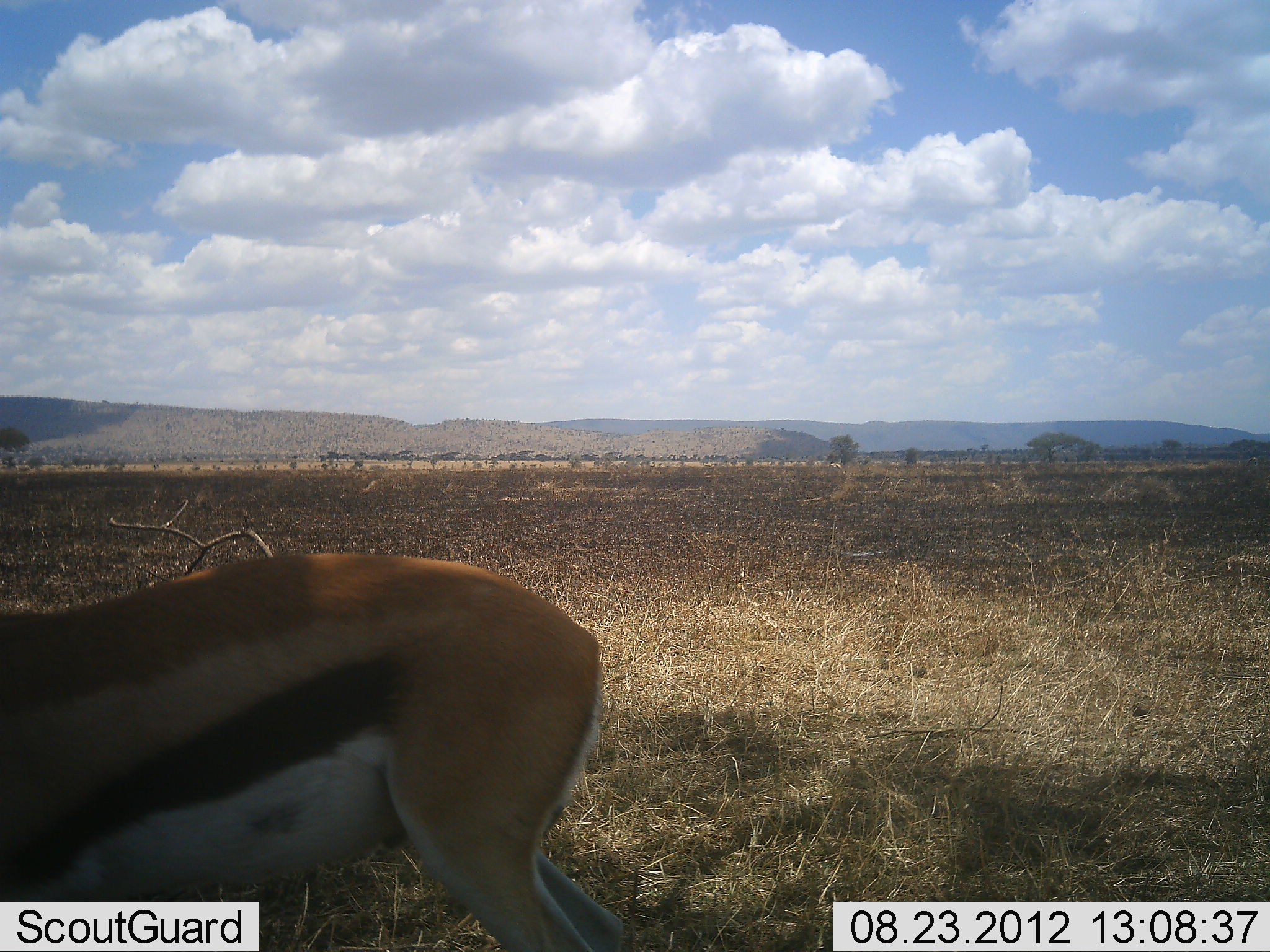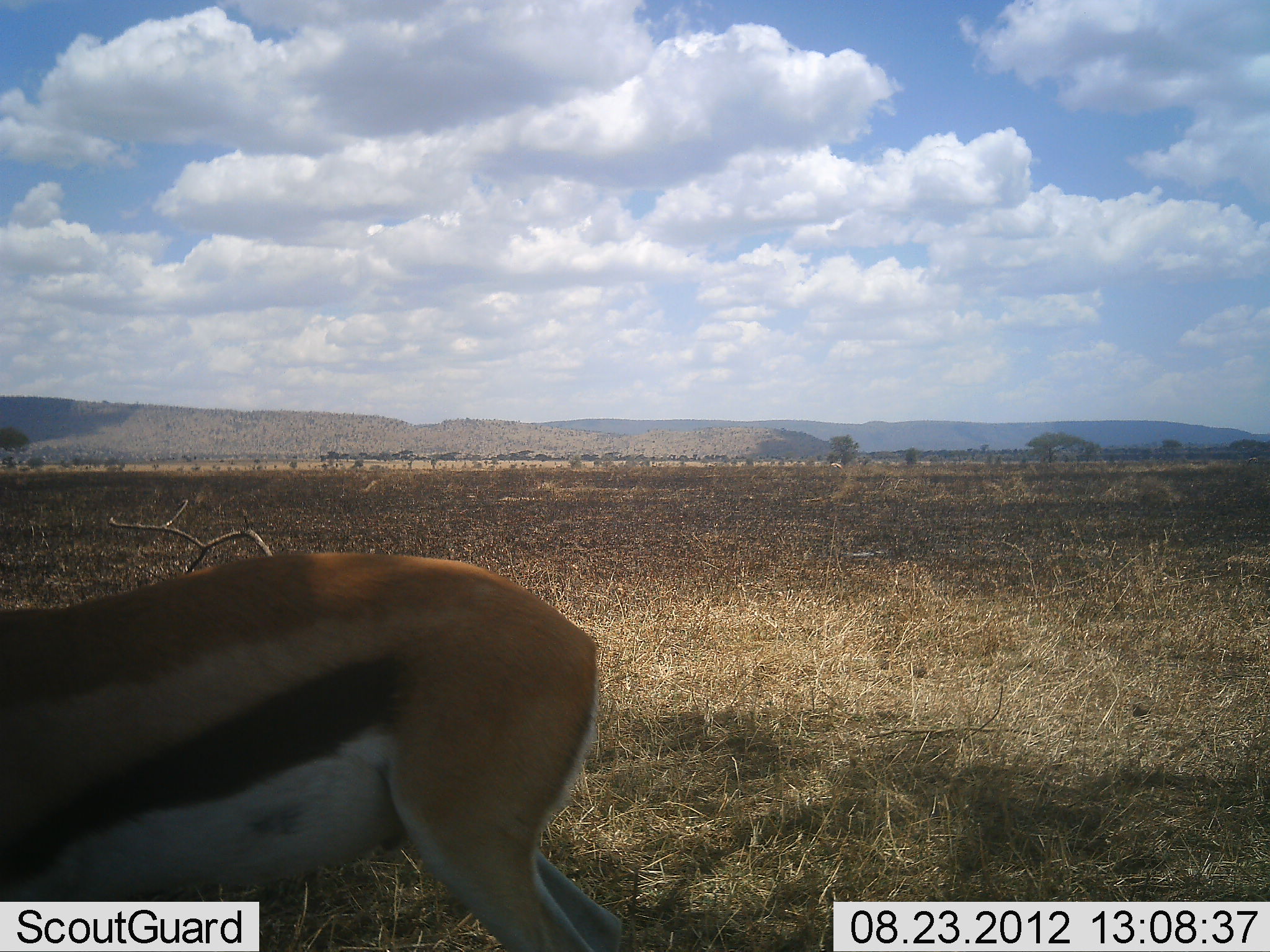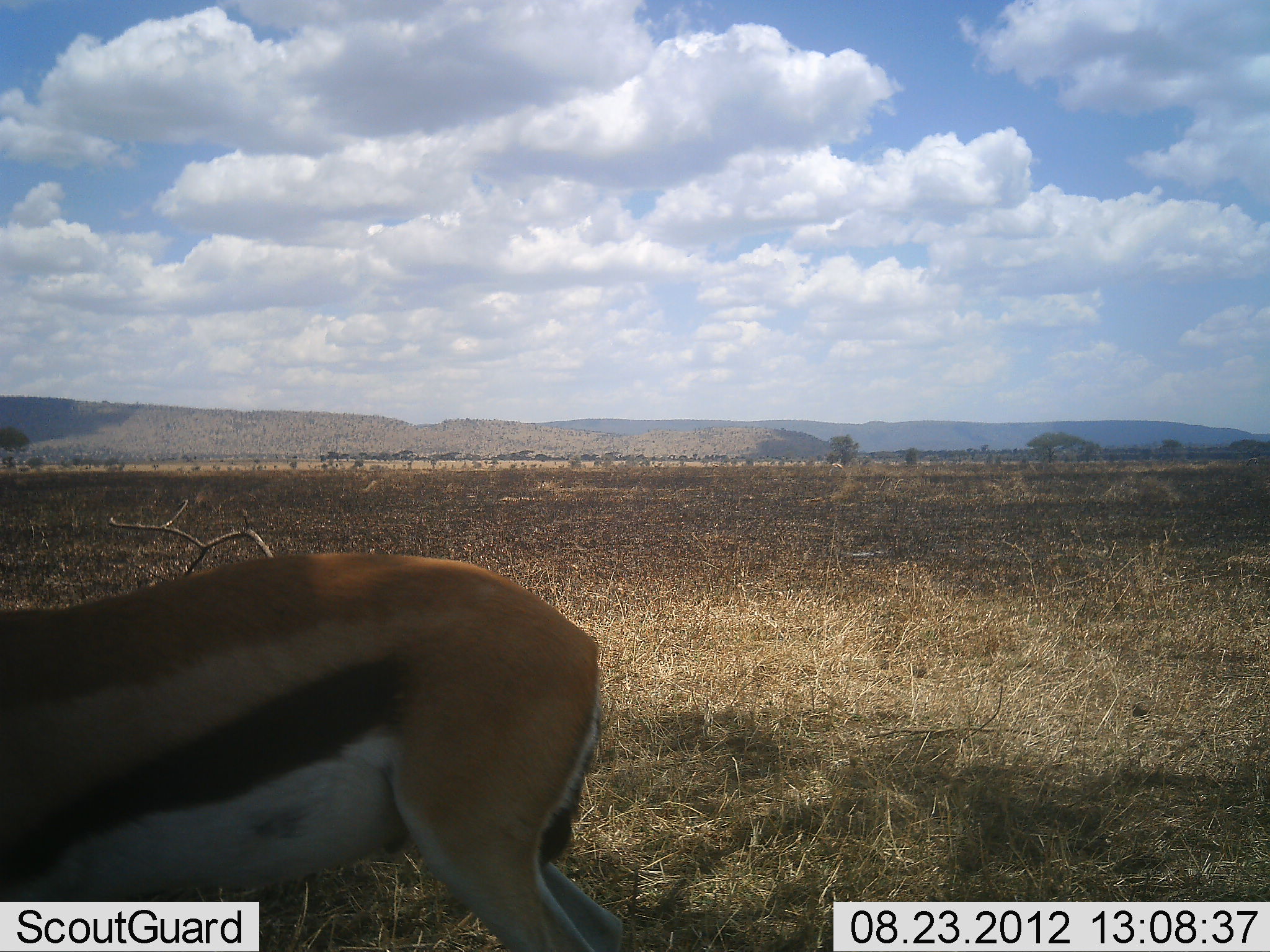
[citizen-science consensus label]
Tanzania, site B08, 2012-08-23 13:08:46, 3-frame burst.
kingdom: Animalia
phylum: Chordata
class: Mammalia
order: Artiodactyla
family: Bovidae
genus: Eudorcas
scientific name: Eudorcas thomsonii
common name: thomson's gazelle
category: gazellethomsons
Gazellethomsons (thomson's gazelle) (Eudorcas thomsonii), count 1. Behavior (volunteer vote fractions): standing 100%, resting 0%, moving 0%, interacting 0%. Young present (vote fraction): 0%. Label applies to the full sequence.